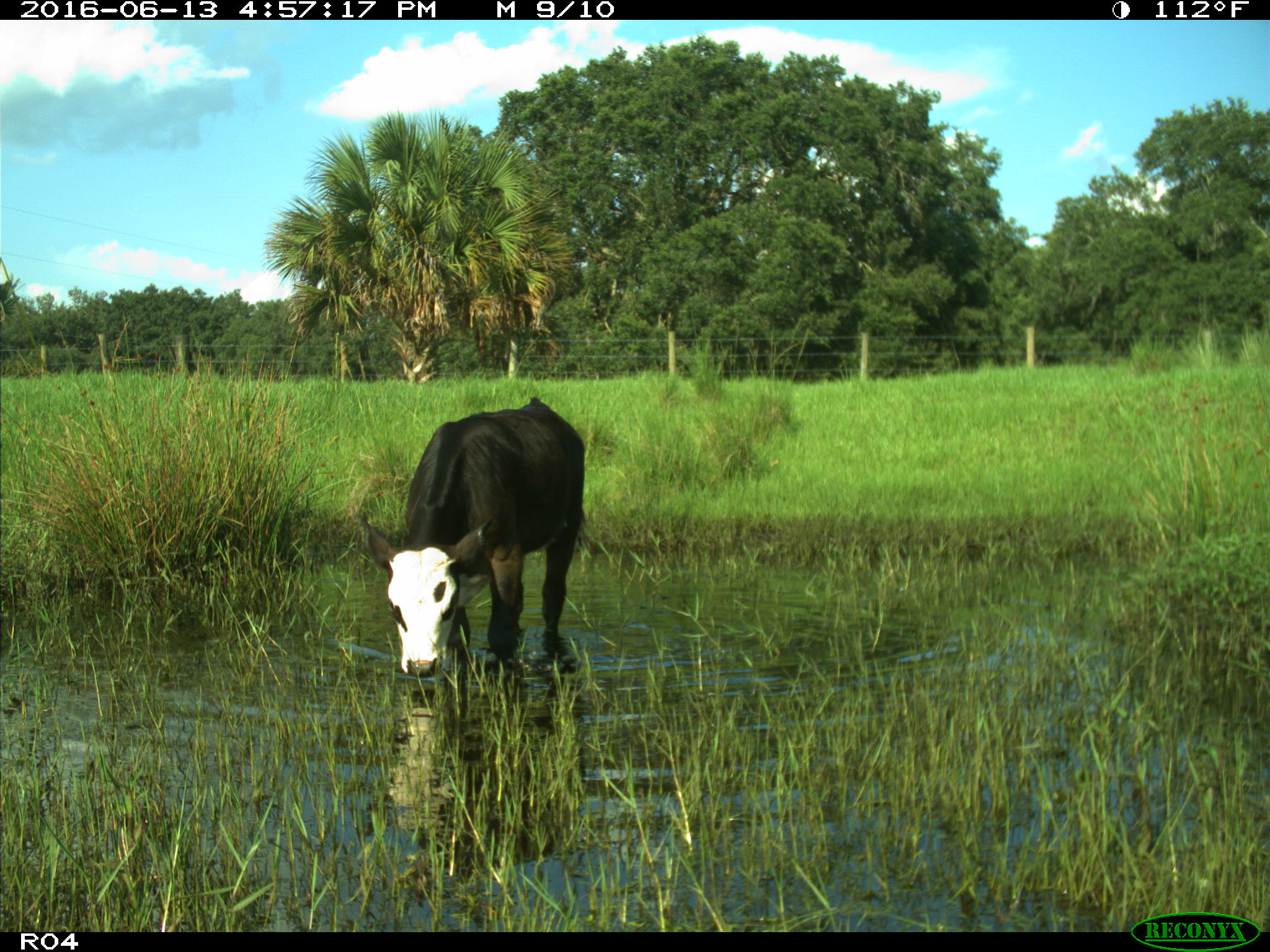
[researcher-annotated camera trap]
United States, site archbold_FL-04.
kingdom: Animalia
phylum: Chordata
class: Mammalia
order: Artiodactyla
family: Bovidae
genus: Bos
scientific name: Bos taurus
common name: domestic cow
Bos taurus (domestic cow).